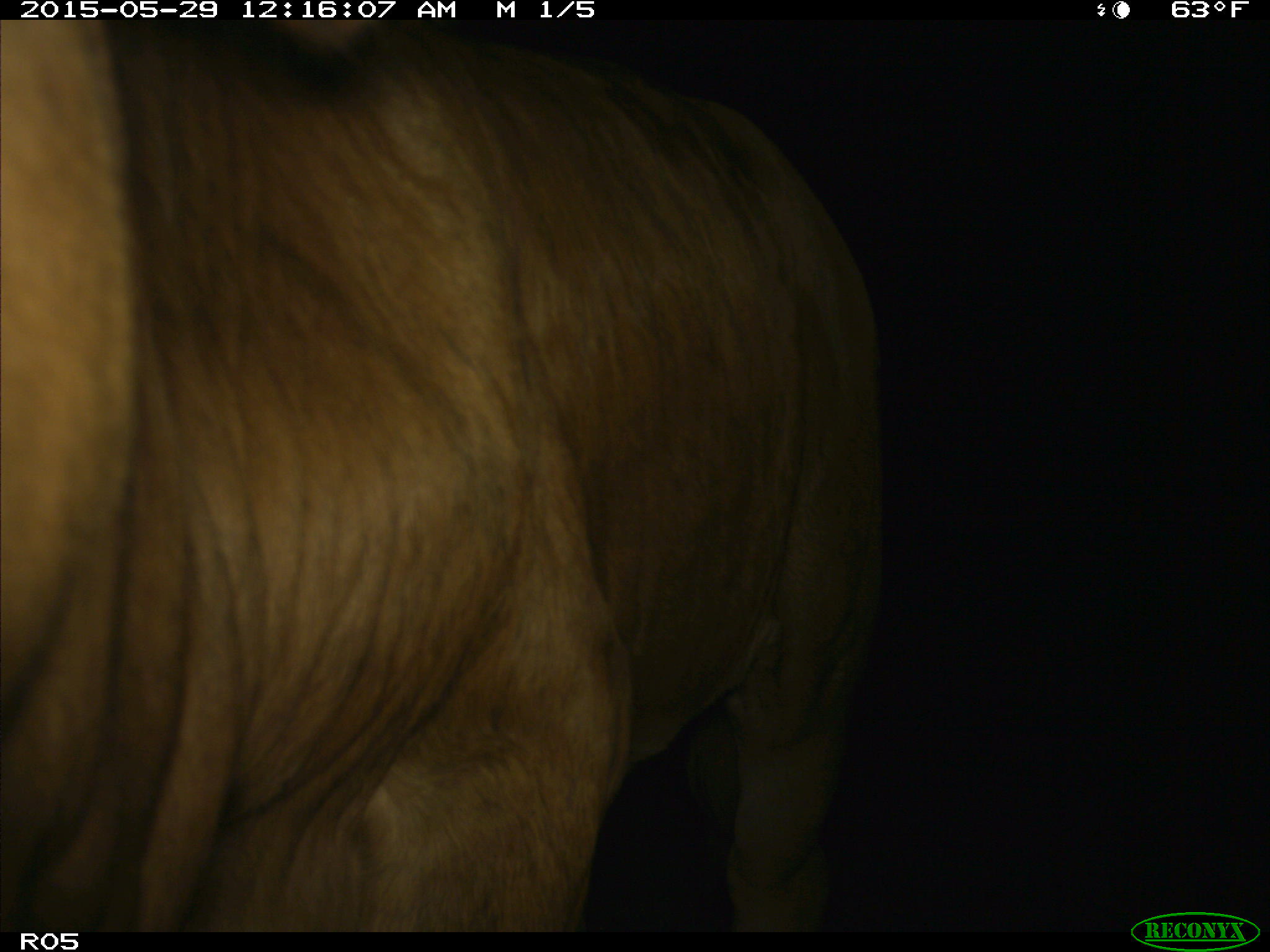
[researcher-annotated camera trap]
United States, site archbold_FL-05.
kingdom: Animalia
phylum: Chordata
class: Mammalia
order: Artiodactyla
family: Bovidae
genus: Bos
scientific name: Bos taurus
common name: domestic cow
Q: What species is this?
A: Bos taurus (domestic cow).